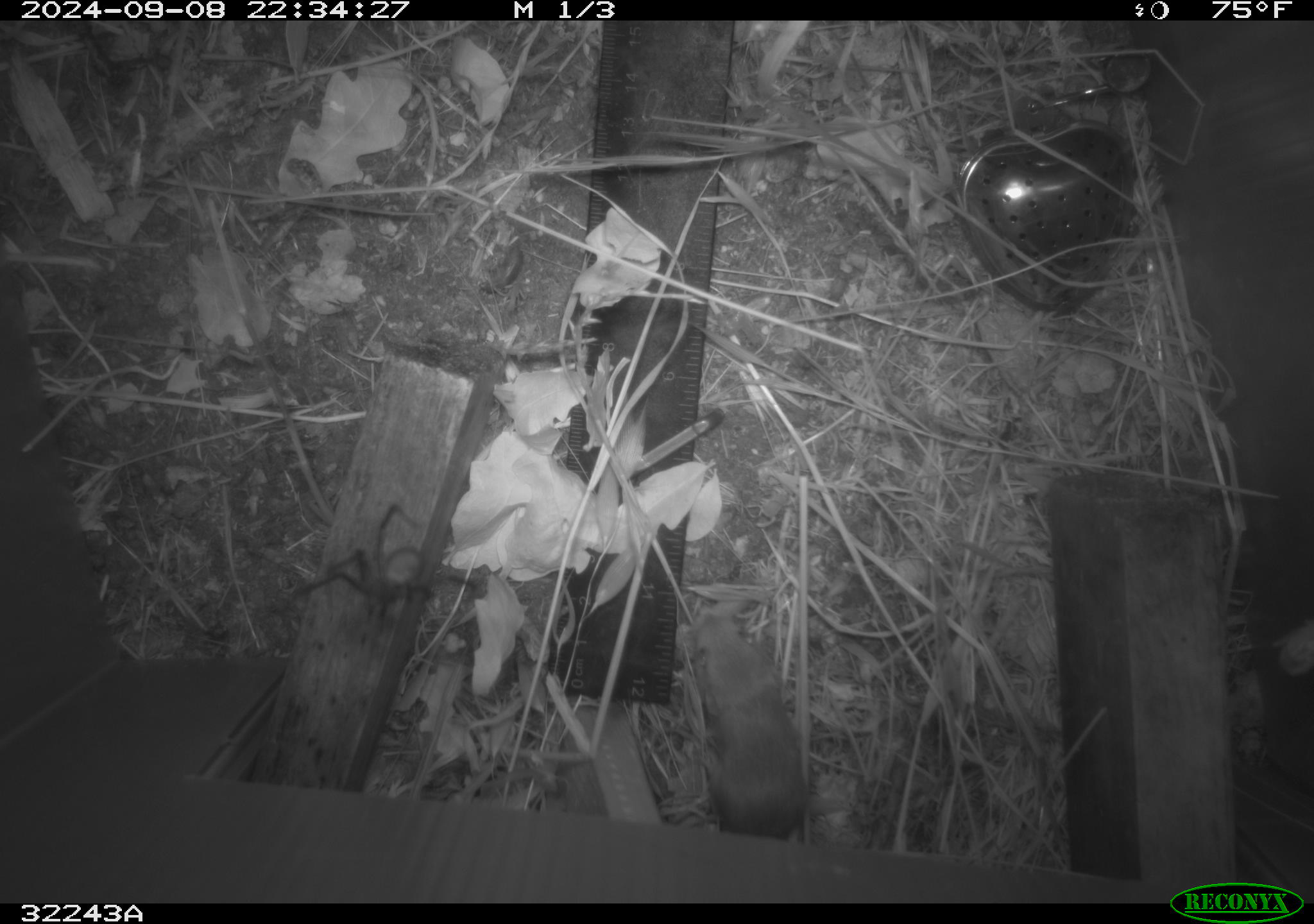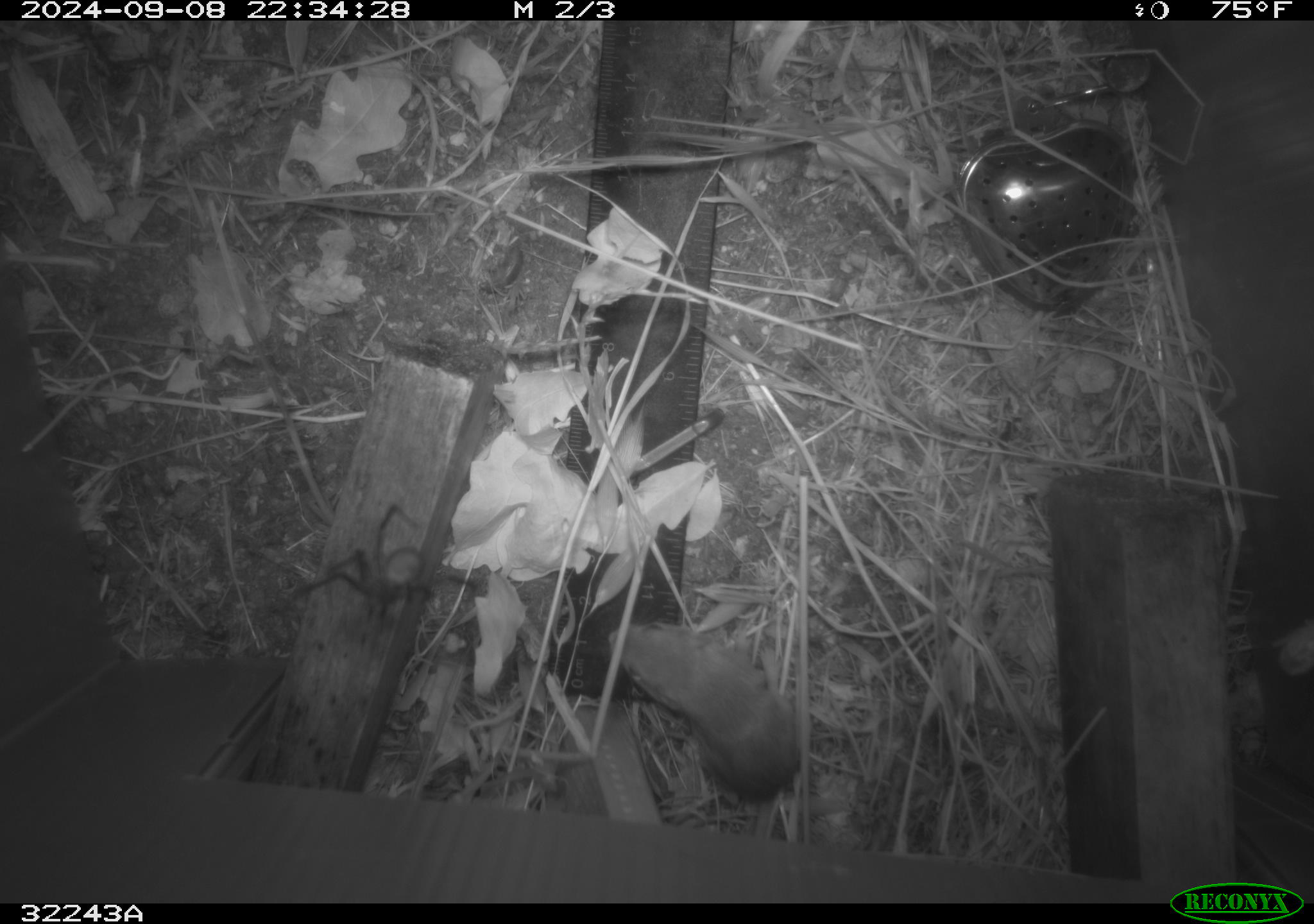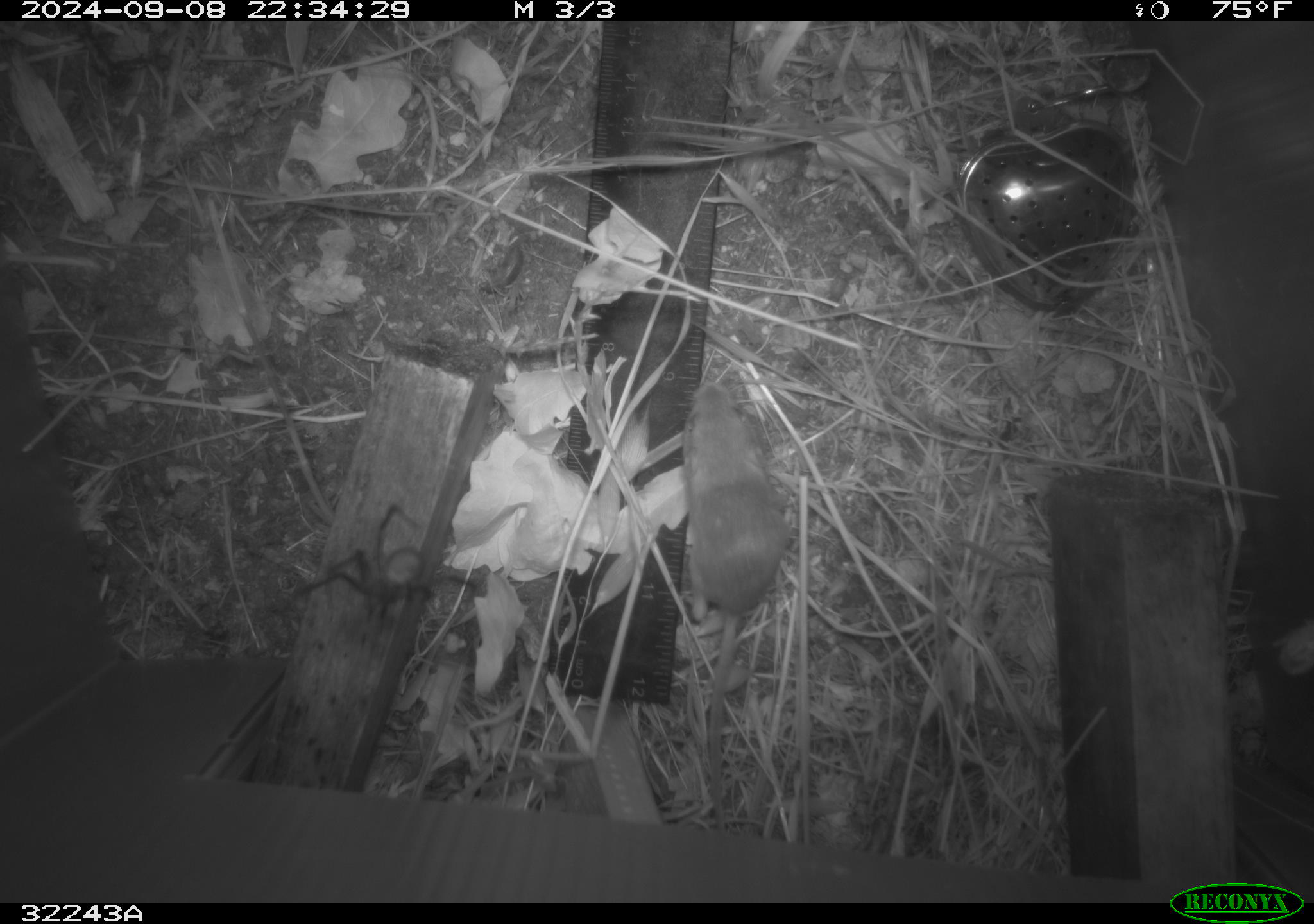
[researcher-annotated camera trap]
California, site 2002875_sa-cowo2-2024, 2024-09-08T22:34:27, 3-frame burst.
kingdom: Animalia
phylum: Chordata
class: Mammalia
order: Rodentia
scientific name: Rodentia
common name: rodent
Rodent (Rodentia).